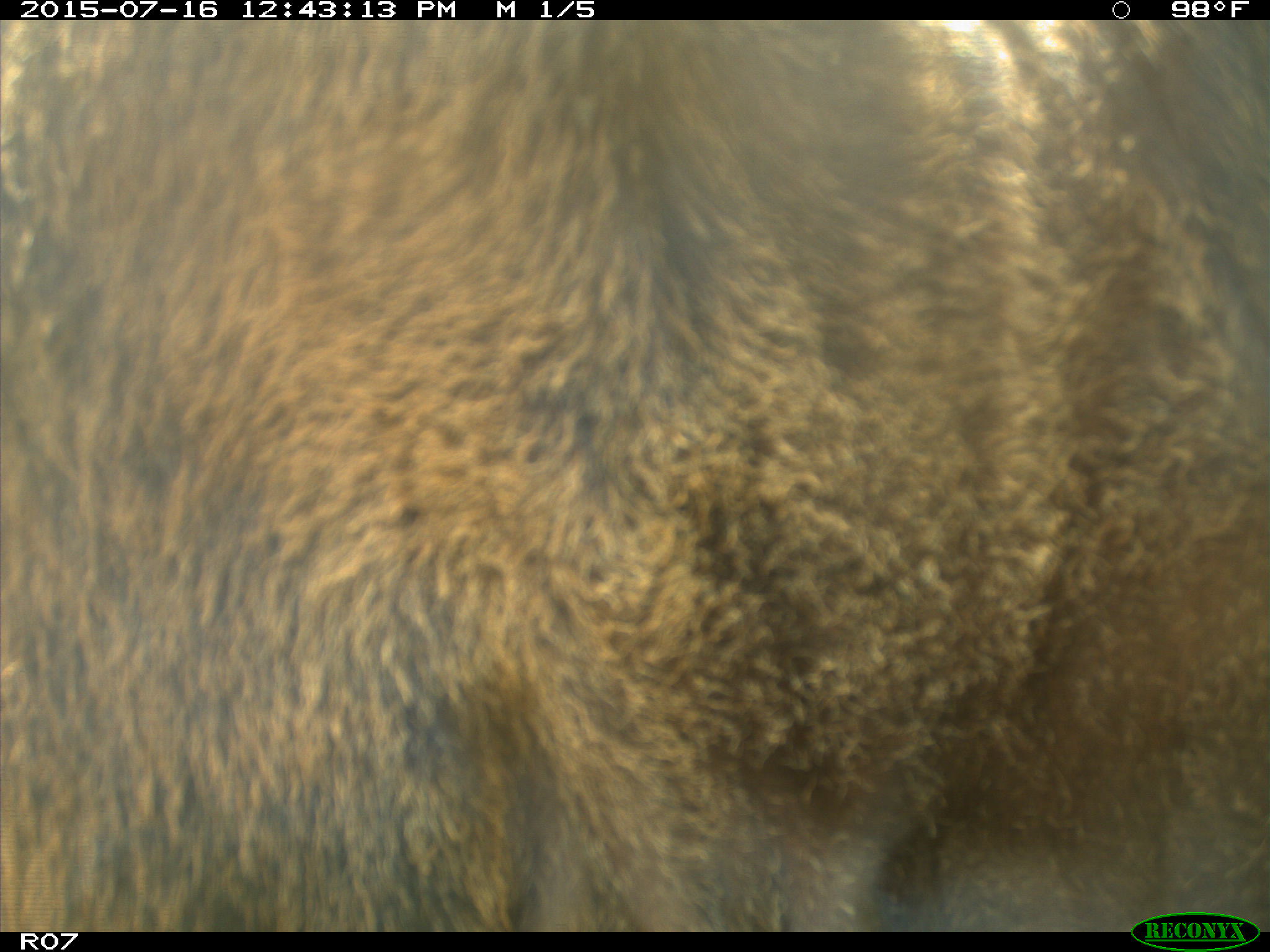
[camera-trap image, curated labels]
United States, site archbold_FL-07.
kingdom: Animalia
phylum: Chordata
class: Mammalia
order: Artiodactyla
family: Bovidae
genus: Bos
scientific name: Bos taurus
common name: domestic cow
Bos taurus (domestic cow).